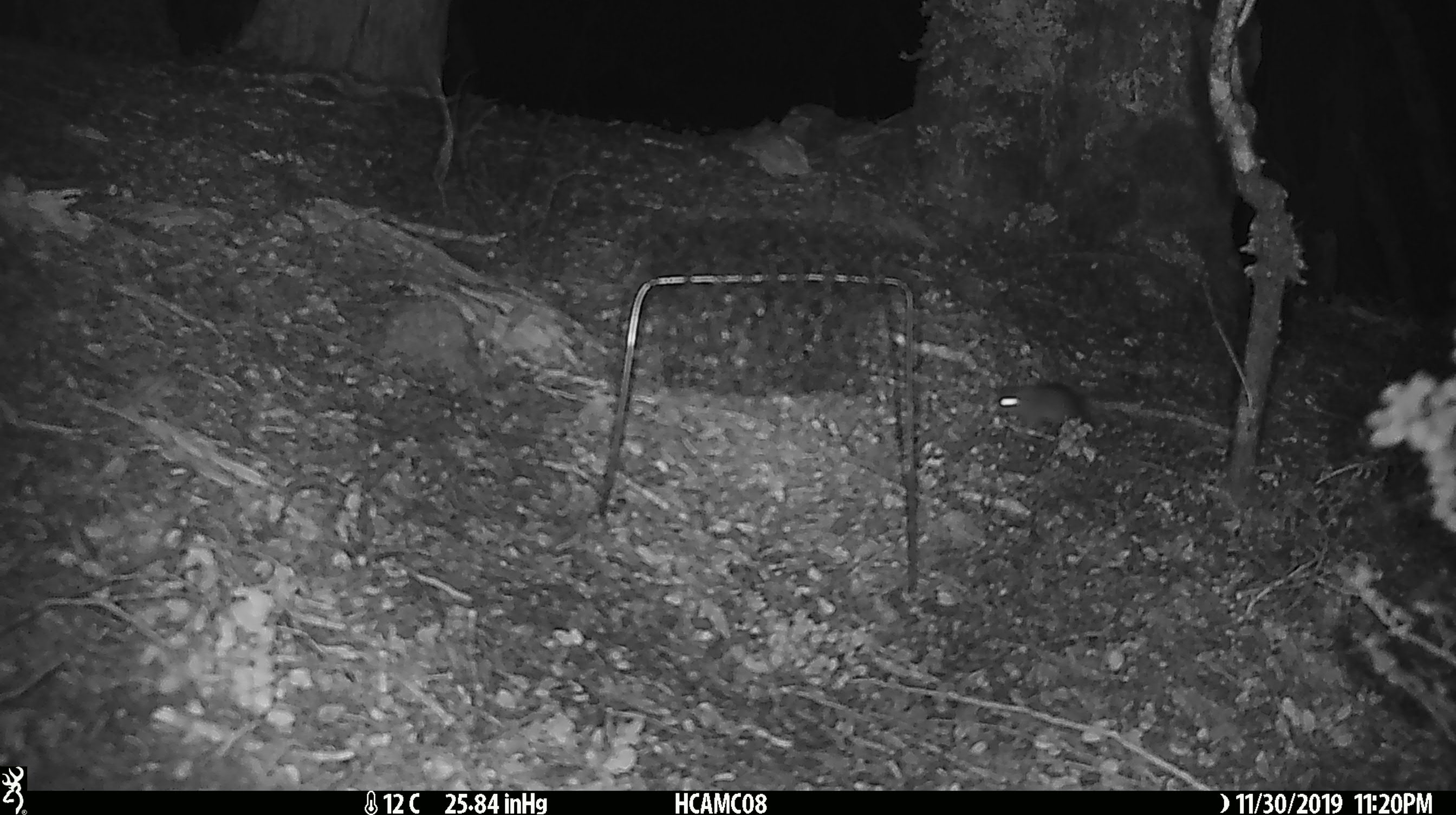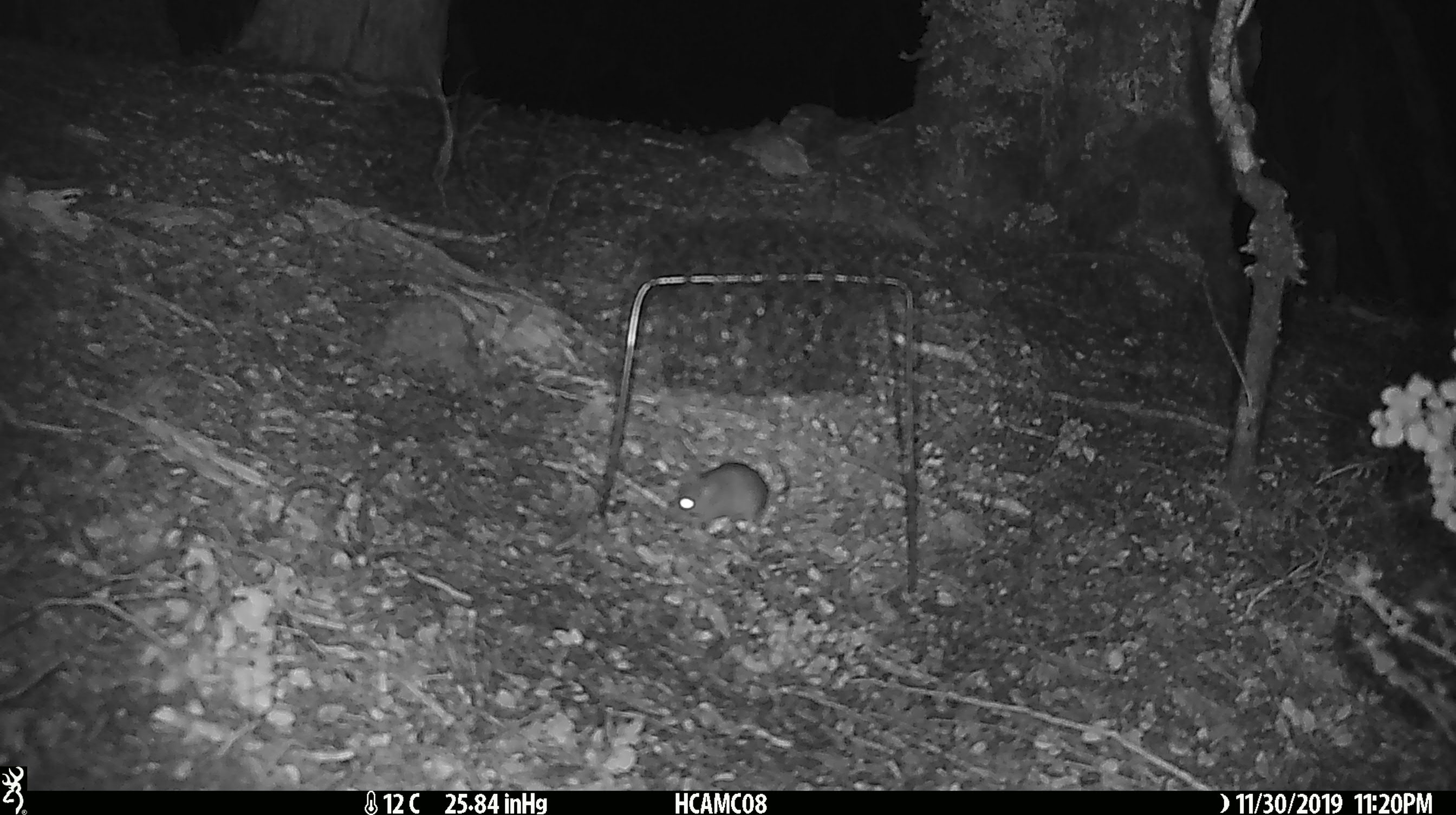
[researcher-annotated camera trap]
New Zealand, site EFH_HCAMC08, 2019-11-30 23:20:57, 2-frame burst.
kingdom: Animalia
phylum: Chordata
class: Mammalia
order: Rodentia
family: Muridae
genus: Mus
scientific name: Mus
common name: mouse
Mouse (Mus).